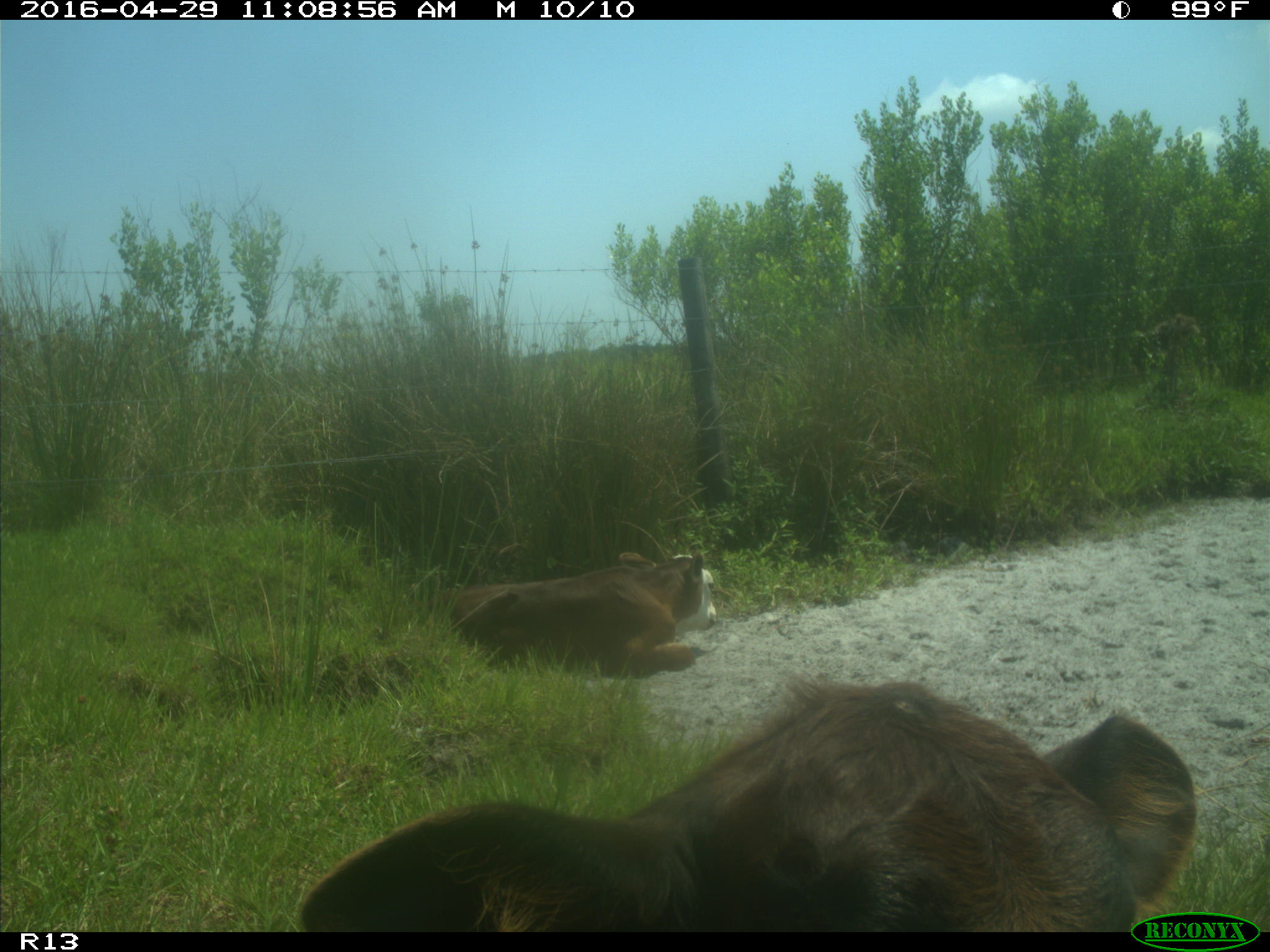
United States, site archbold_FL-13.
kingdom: Animalia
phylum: Chordata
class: Mammalia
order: Artiodactyla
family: Bovidae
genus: Bos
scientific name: Bos taurus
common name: domestic cow